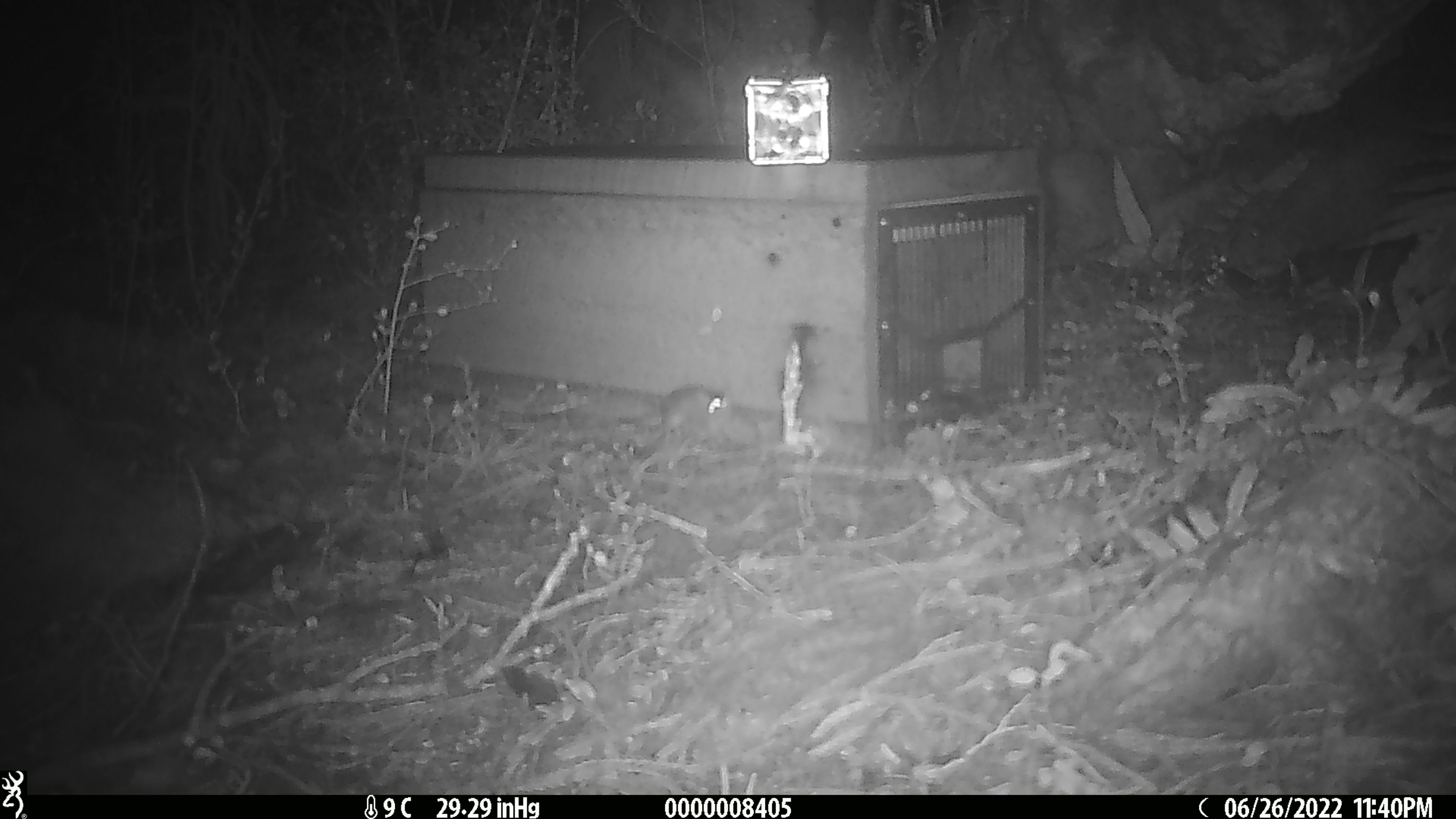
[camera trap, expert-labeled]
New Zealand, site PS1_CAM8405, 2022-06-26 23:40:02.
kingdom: Animalia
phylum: Chordata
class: Mammalia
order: Rodentia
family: Muridae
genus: Mus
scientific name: Mus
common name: mouse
Mouse (Mus).